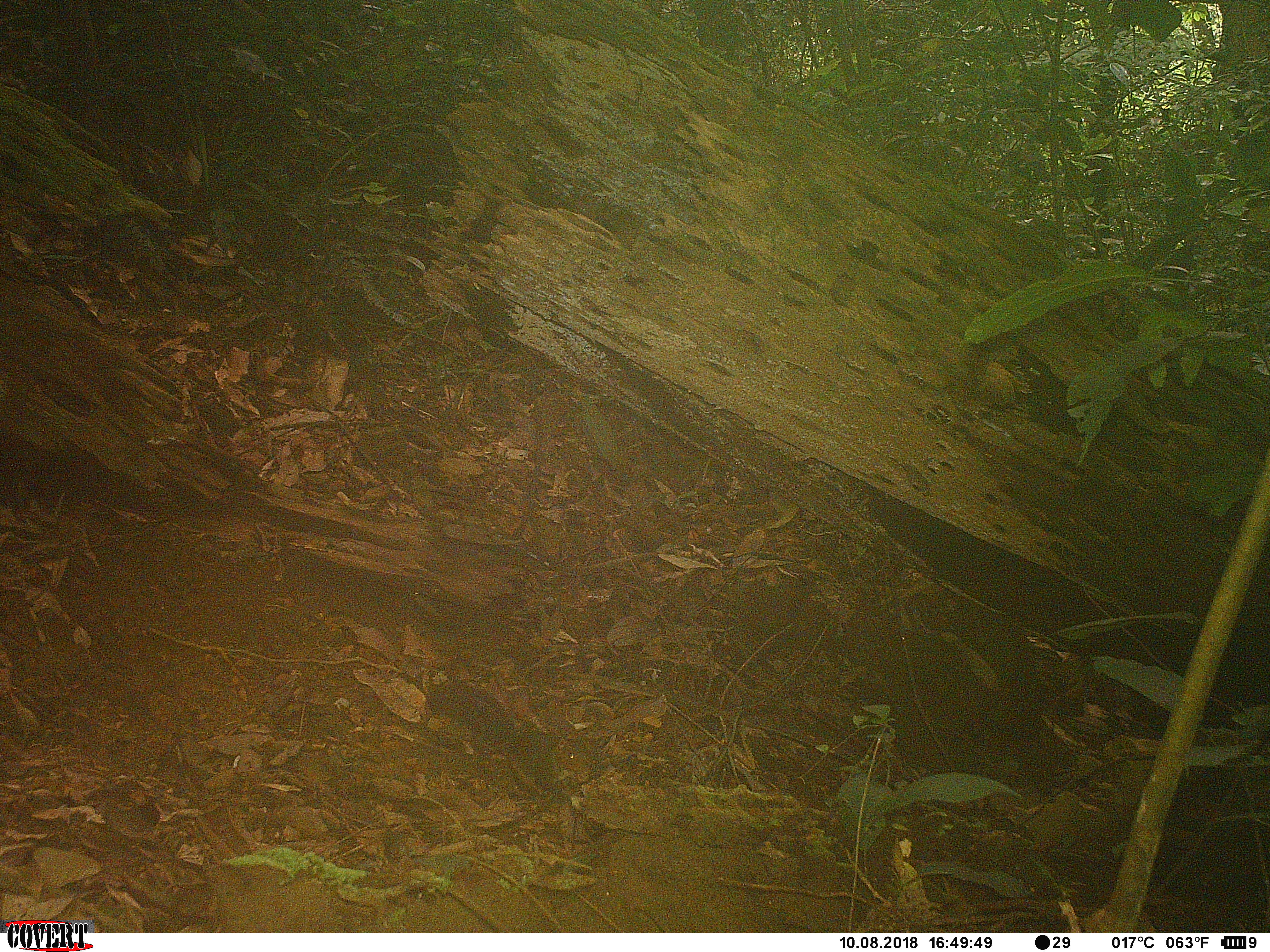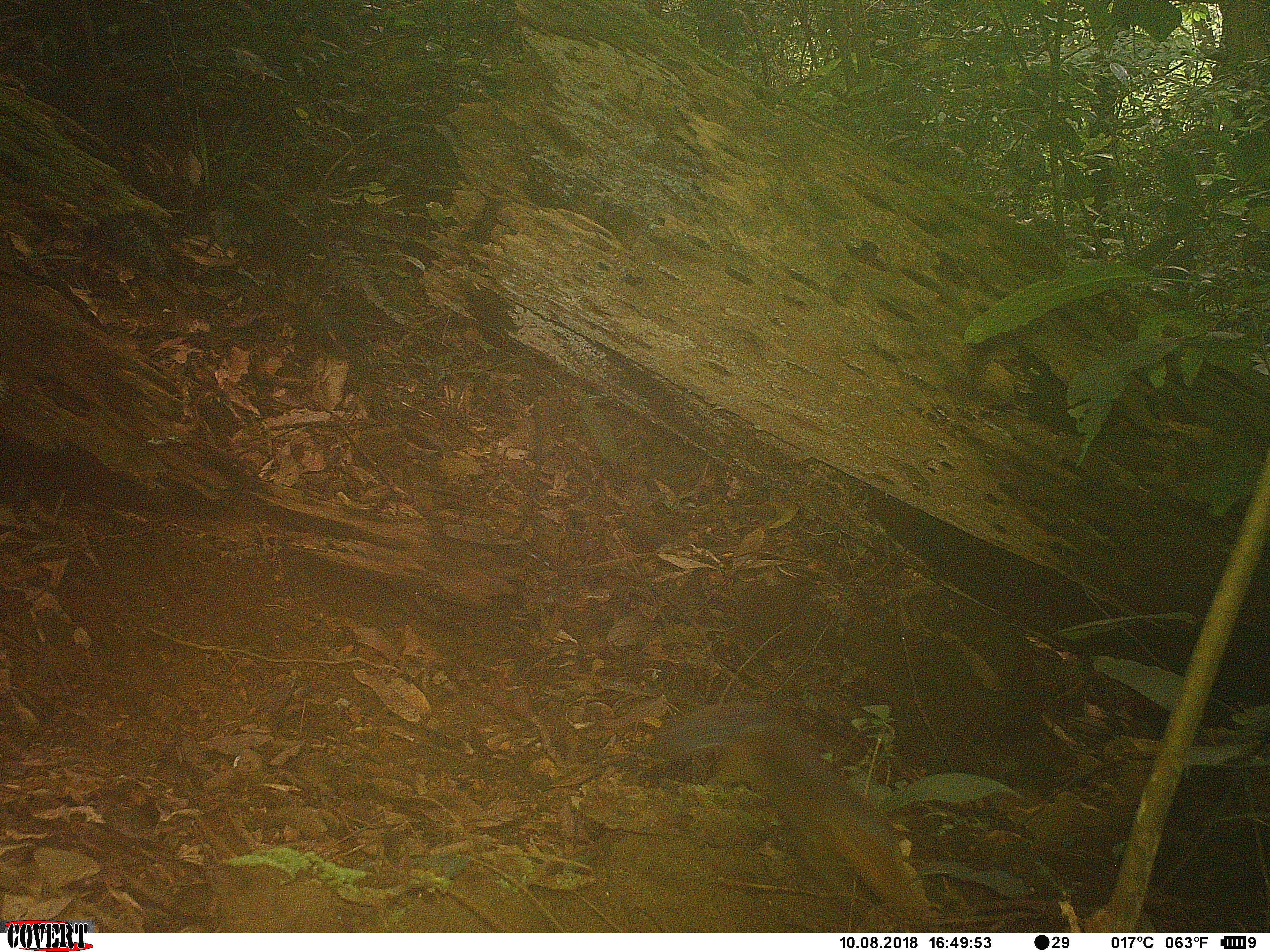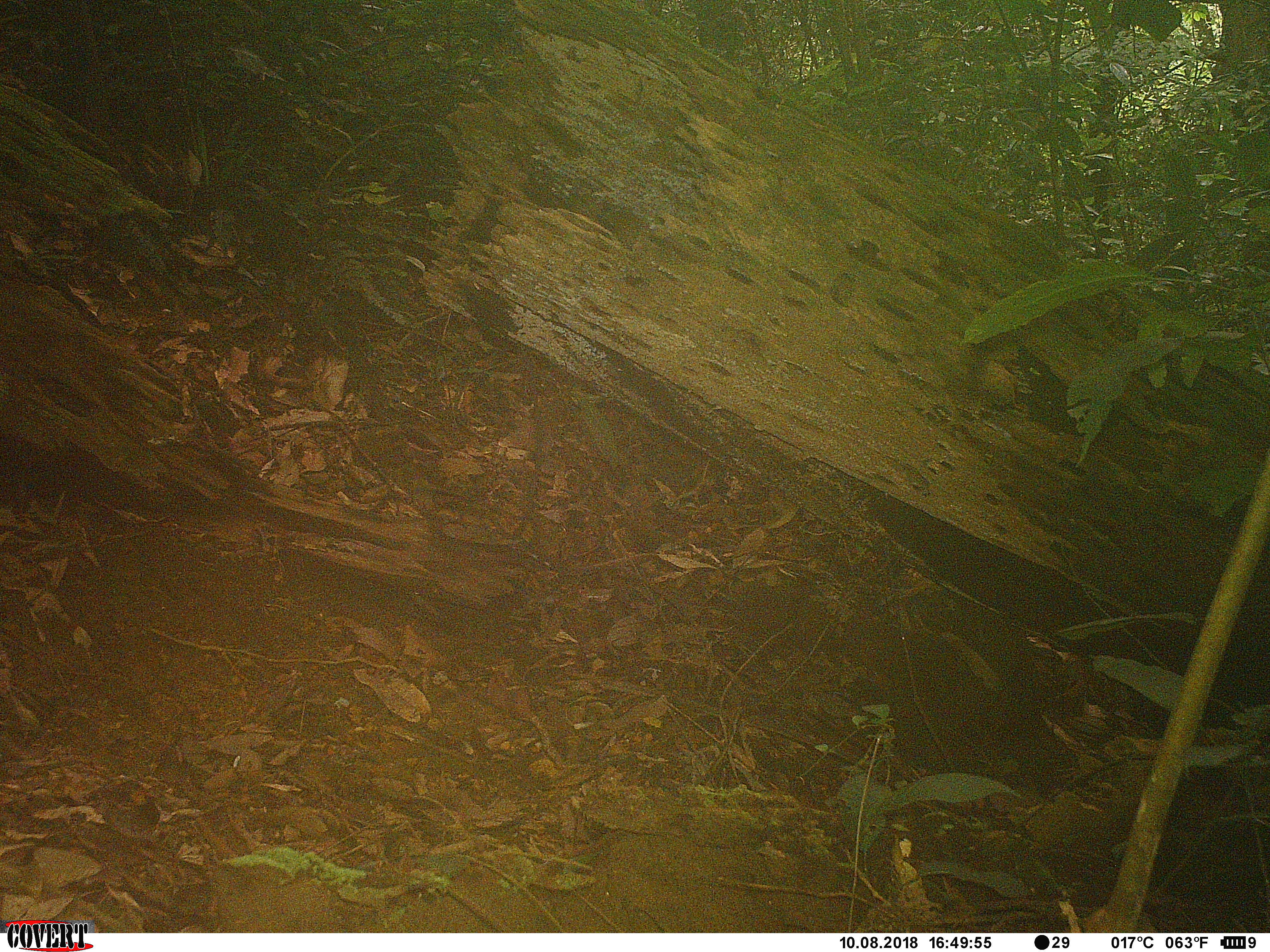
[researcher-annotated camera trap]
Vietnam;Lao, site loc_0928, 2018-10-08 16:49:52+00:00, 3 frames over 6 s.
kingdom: Animalia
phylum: Chordata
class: Mammalia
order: Rodentia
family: Sciuridae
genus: Dremomys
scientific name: Dremomys rufigenis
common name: red-cheeked squirrel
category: red cheeked squirrel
Red cheeked squirrel (red-cheeked squirrel) (Dremomys rufigenis). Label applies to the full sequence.